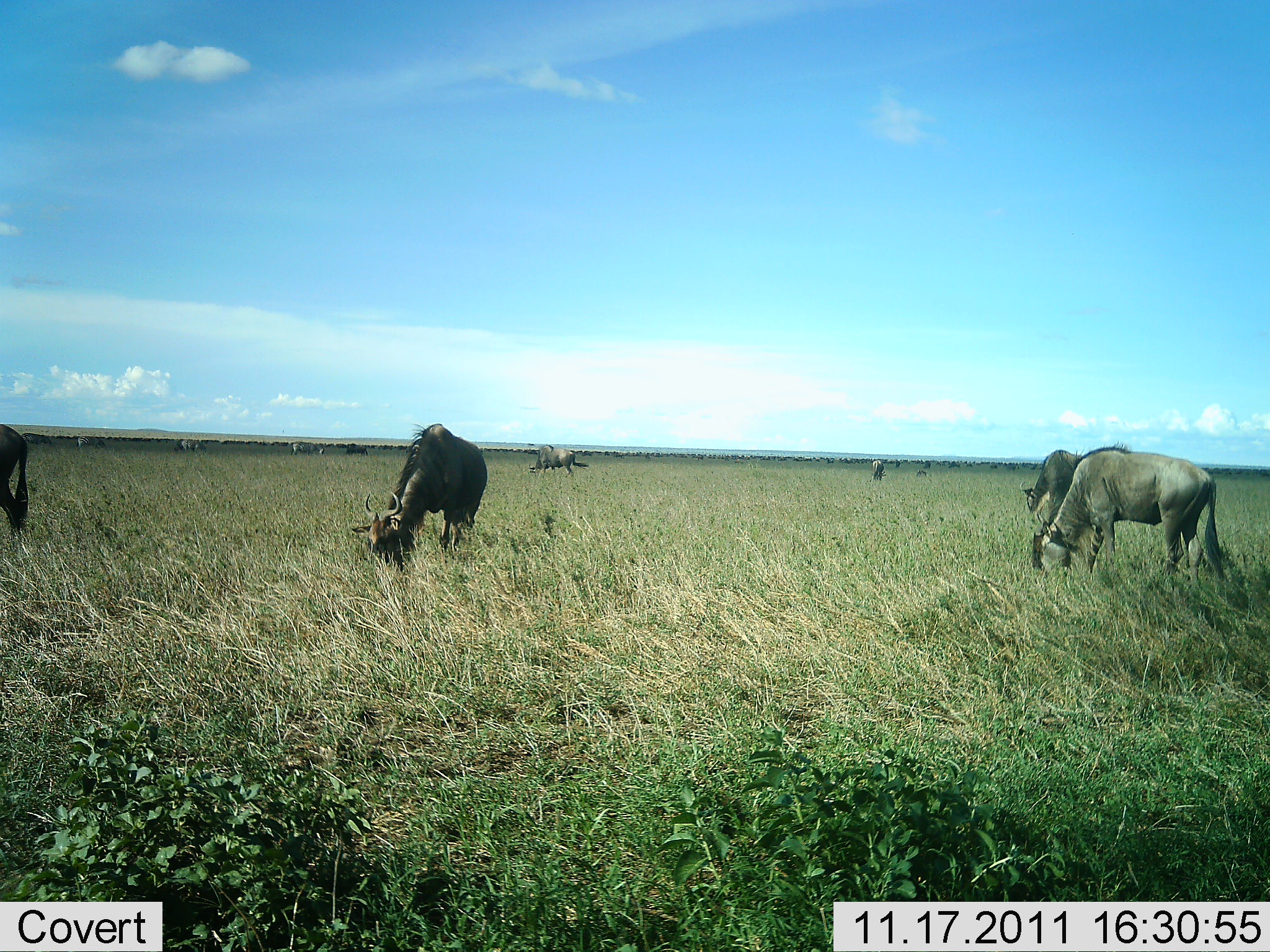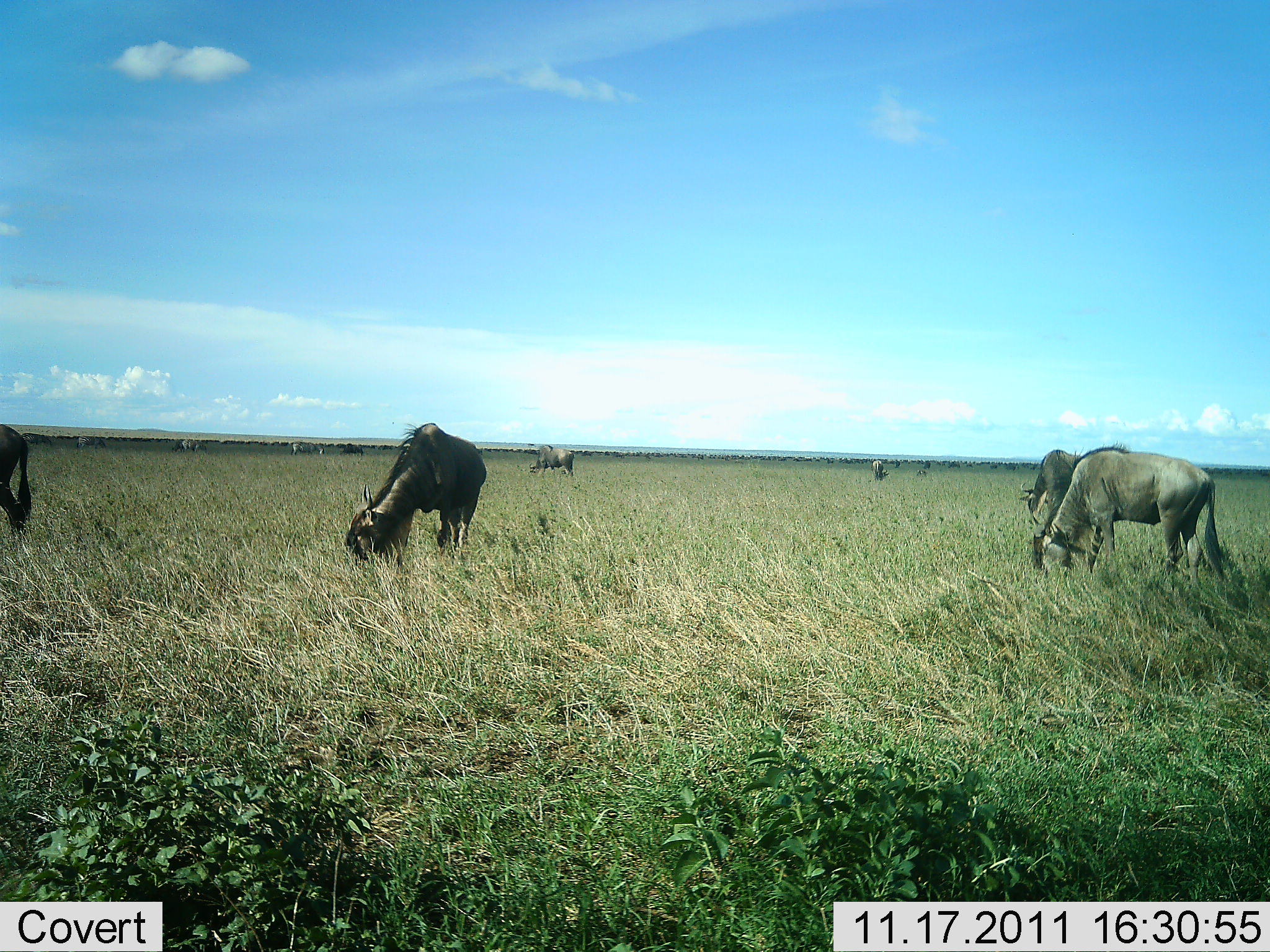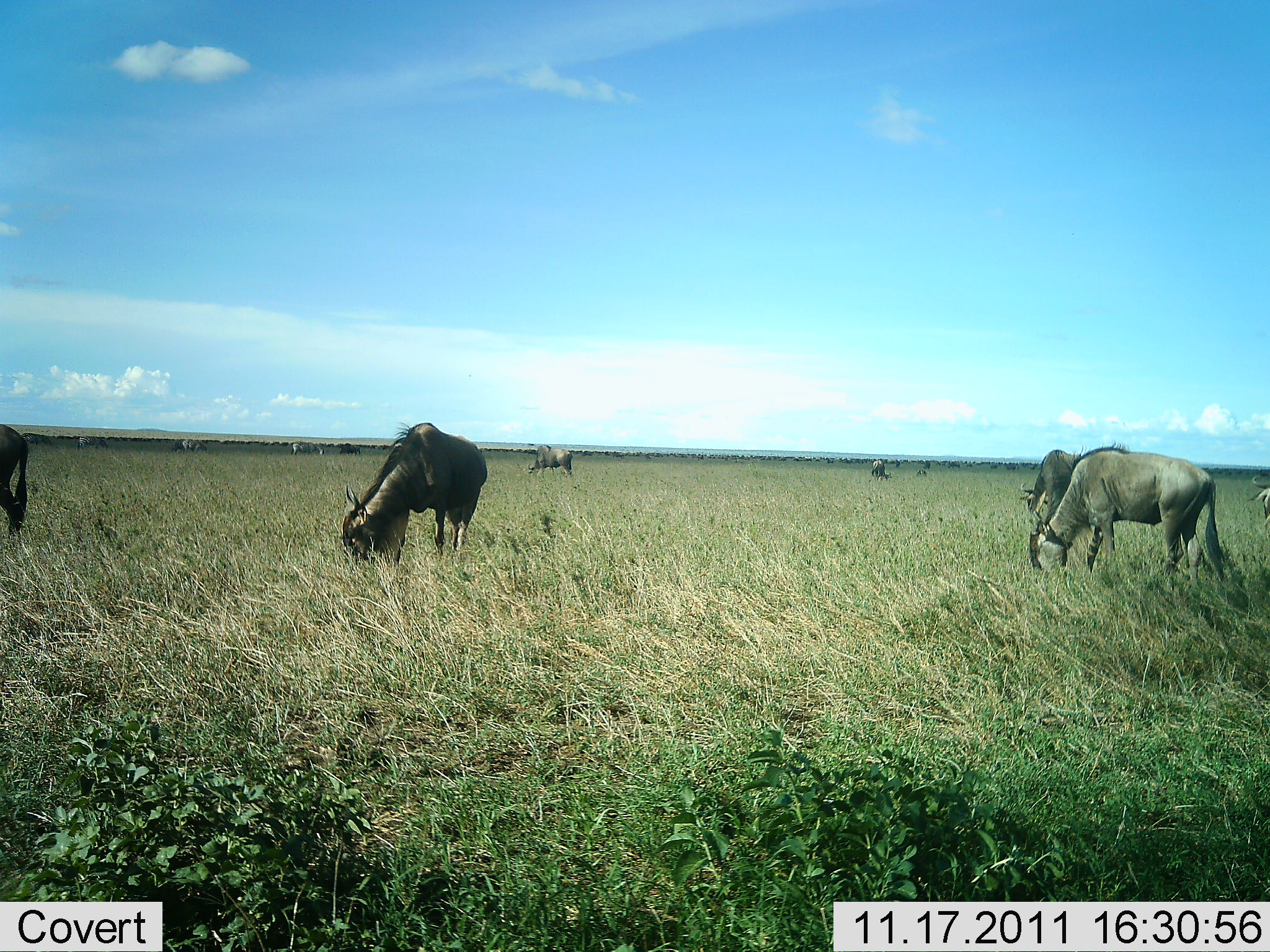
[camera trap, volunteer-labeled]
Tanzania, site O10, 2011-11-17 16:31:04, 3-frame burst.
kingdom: Animalia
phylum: Chordata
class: Mammalia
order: Artiodactyla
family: Bovidae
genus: Connochaetes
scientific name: Connochaetes taurinus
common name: blue wildebeest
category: wildebeest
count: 7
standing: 36%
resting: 0%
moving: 7%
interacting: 0%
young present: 0%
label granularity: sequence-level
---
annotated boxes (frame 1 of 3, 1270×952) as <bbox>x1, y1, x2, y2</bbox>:
animal: <bbox>1031, 441, 1224, 606</bbox>; <bbox>350, 421, 488, 572</bbox>; <bbox>1019, 441, 1149, 559</bbox>; <bbox>528, 445, 588, 477</bbox>; <bbox>870, 459, 886, 482</bbox>; <bbox>346, 443, 368, 458</bbox>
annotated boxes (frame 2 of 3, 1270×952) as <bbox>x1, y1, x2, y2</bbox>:
animal: <bbox>1031, 439, 1223, 603</bbox>; <bbox>345, 420, 487, 577</bbox>; <bbox>1017, 437, 1132, 569</bbox>; <bbox>0, 422, 32, 547</bbox>; <bbox>529, 445, 575, 480</bbox>; <bbox>21, 433, 51, 449</bbox>; <bbox>77, 437, 106, 453</bbox>; <bbox>182, 439, 207, 455</bbox>; <bbox>291, 441, 313, 456</bbox>; <bbox>341, 443, 364, 456</bbox>; <bbox>307, 443, 325, 456</bbox>; <bbox>872, 460, 883, 481</bbox>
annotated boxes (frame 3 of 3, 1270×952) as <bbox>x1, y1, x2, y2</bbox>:
animal: <bbox>1028, 437, 1222, 596</bbox>; <bbox>340, 420, 488, 585</bbox>; <bbox>1019, 438, 1130, 553</bbox>; <bbox>0, 423, 29, 541</bbox>; <bbox>1245, 475, 1270, 540</bbox>; <bbox>528, 444, 573, 479</bbox>; <bbox>290, 441, 325, 456</bbox>; <bbox>78, 436, 108, 452</bbox>; <bbox>21, 432, 51, 447</bbox>; <bbox>180, 438, 207, 453</bbox>; <bbox>871, 459, 886, 481</bbox>; <bbox>339, 444, 361, 456</bbox>